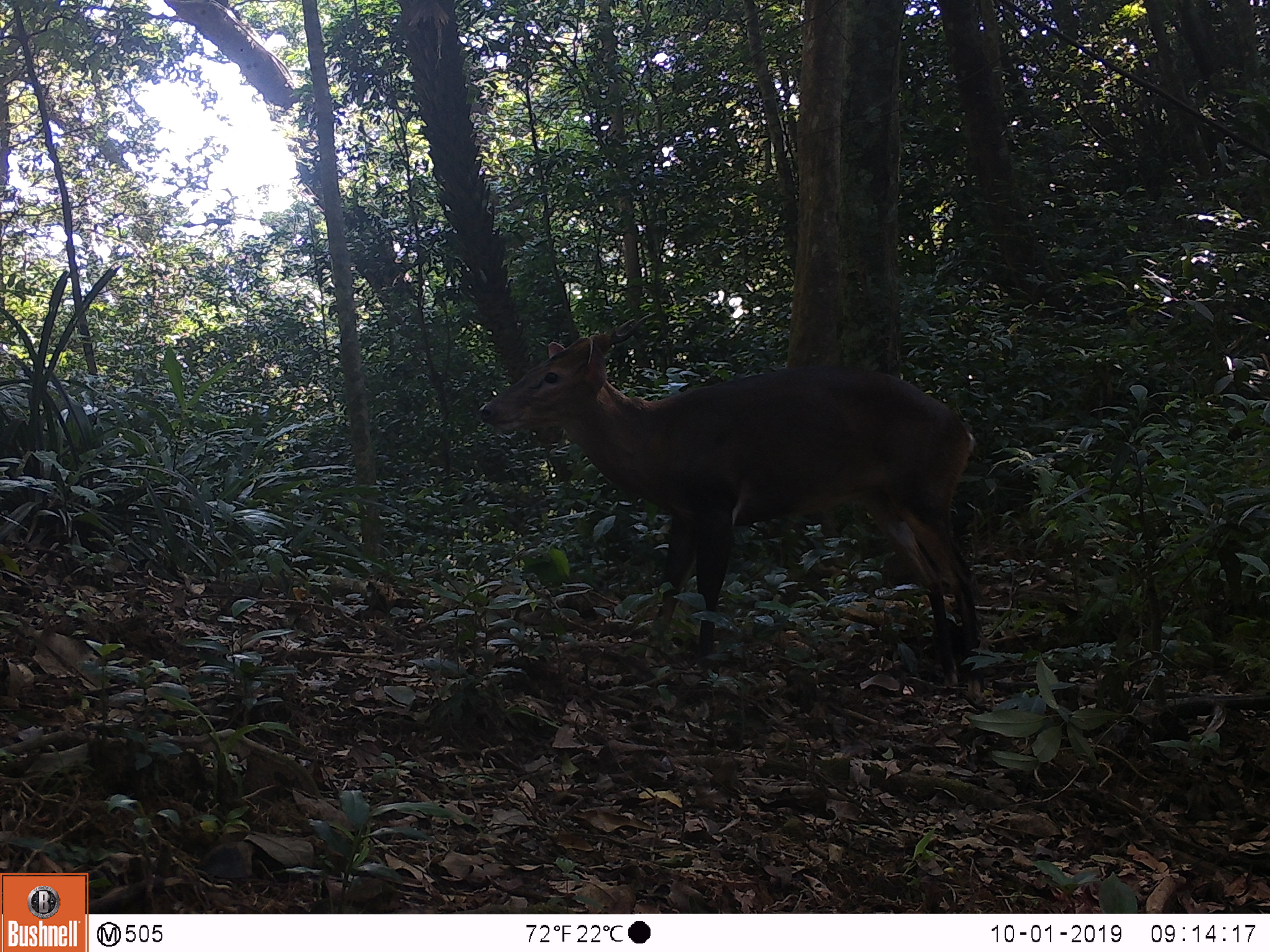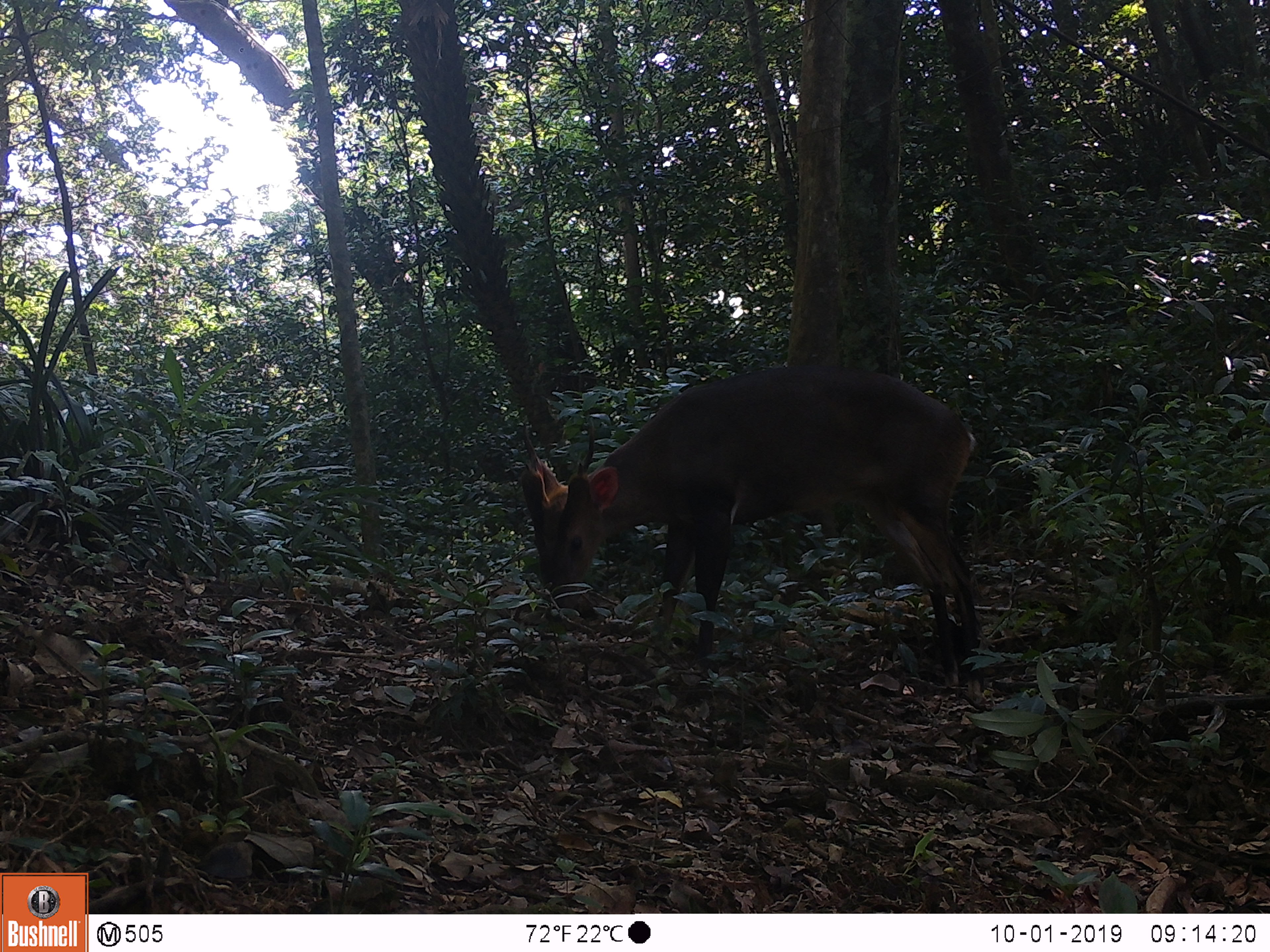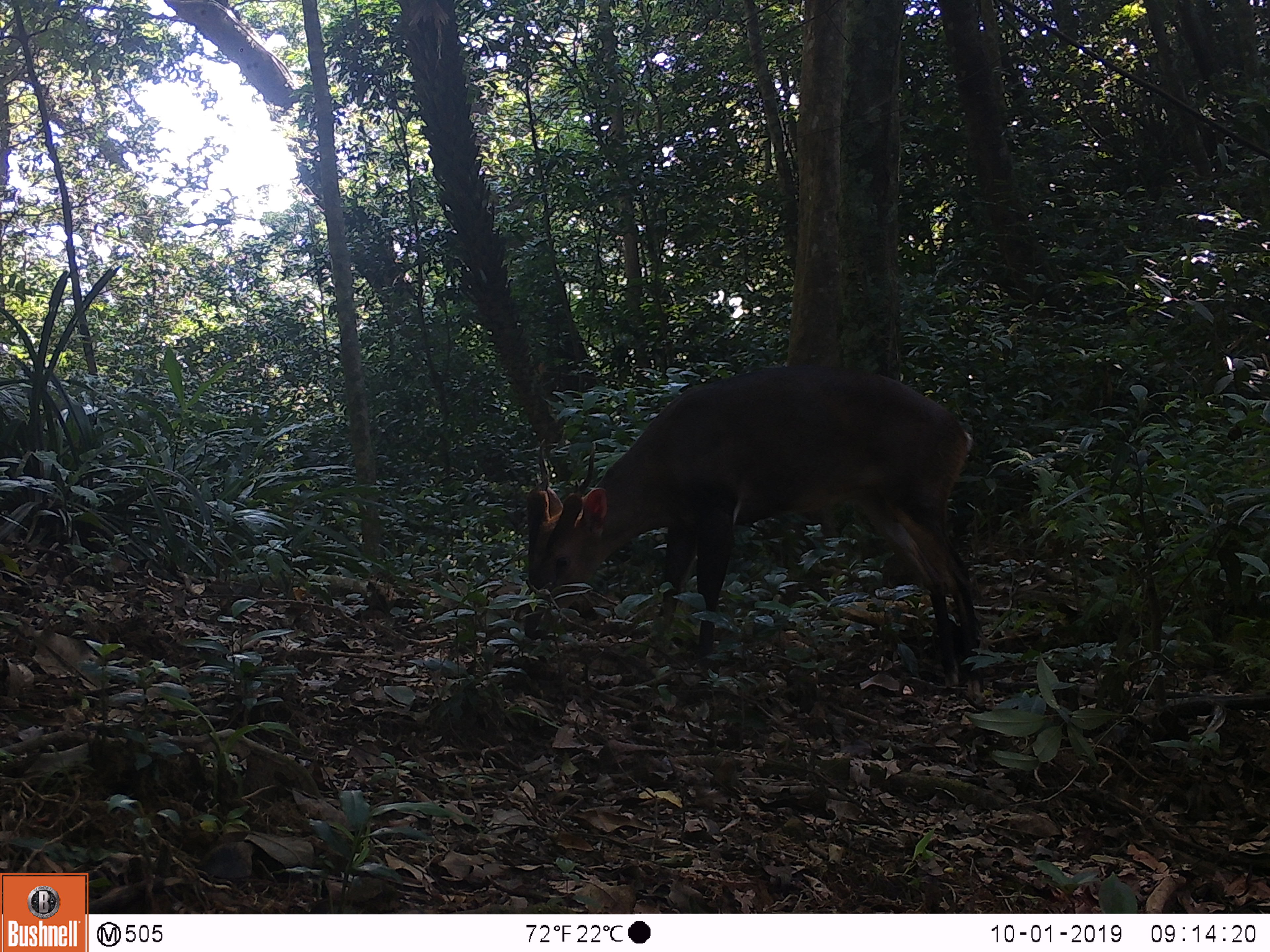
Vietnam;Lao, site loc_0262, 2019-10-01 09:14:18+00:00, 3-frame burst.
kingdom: Animalia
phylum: Chordata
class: Mammalia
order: Artiodactyla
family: Cervidae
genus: Muntiacus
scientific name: Muntiacus vuquangensis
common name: large-antlered muntjac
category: large antlered muntjac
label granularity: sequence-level